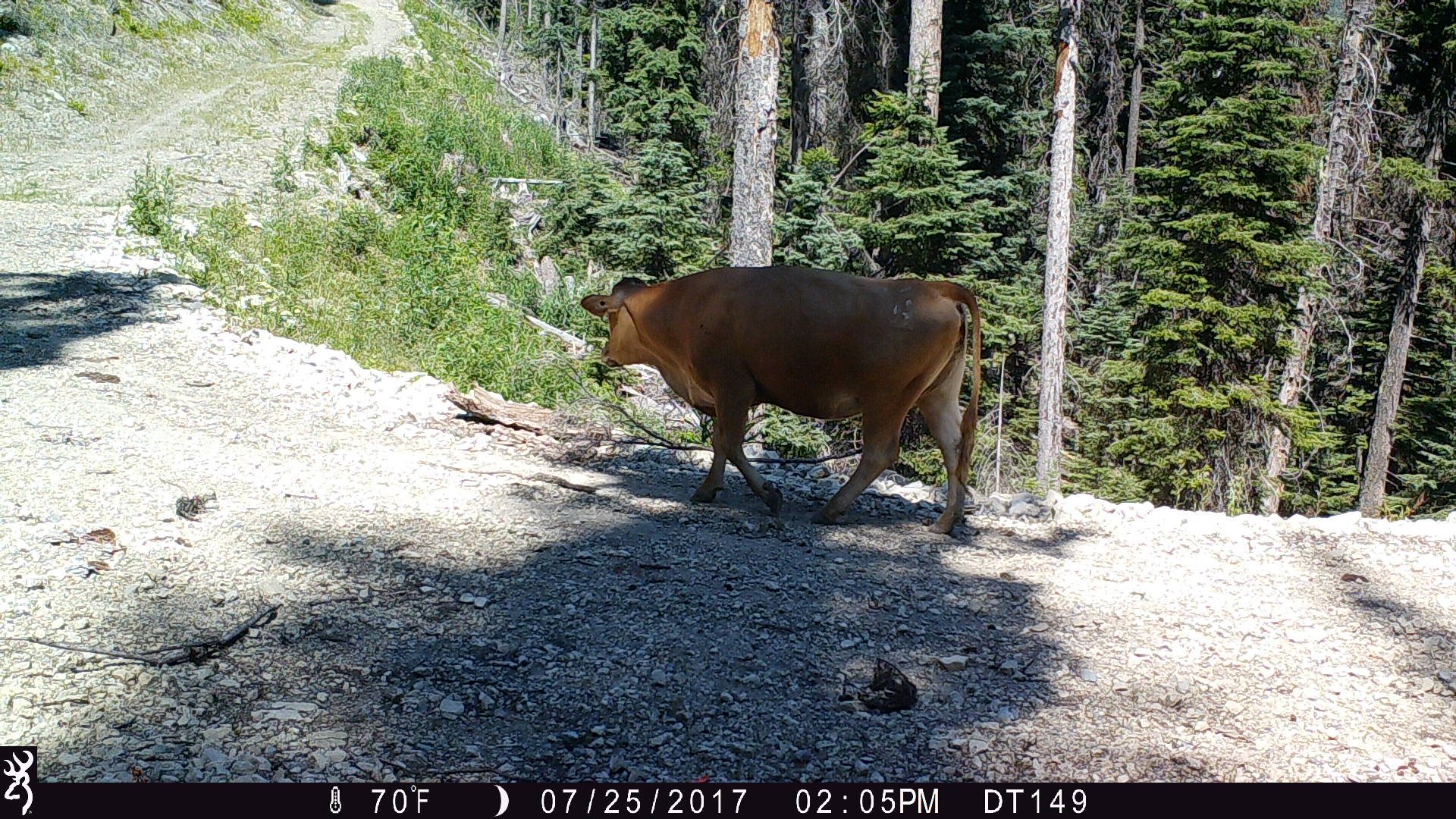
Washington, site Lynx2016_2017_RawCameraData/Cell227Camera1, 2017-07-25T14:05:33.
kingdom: Animalia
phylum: Chordata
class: Mammalia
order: Artiodactyla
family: Bovidae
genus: Bos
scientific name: Bos taurus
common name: domestic cattle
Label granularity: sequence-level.